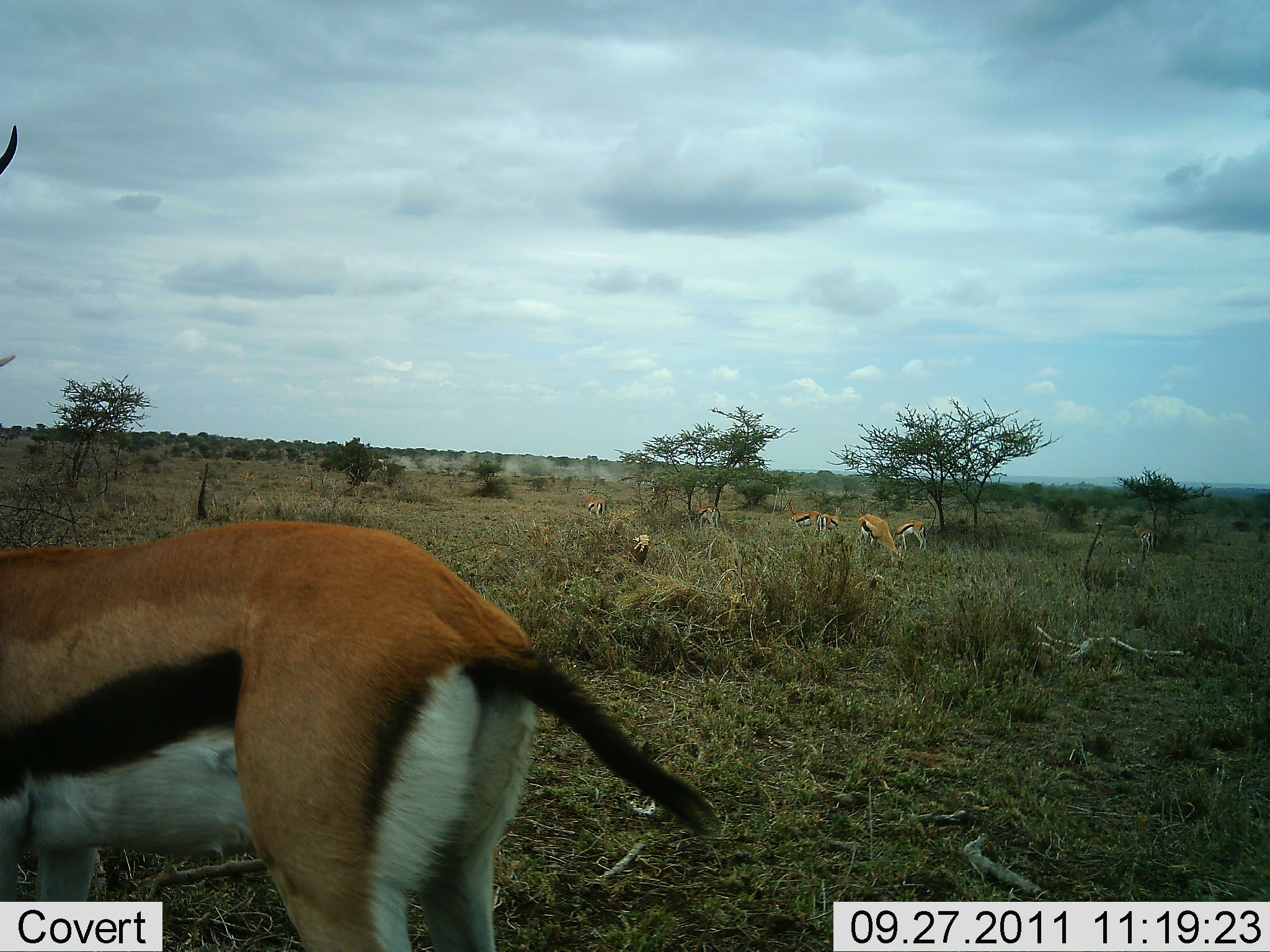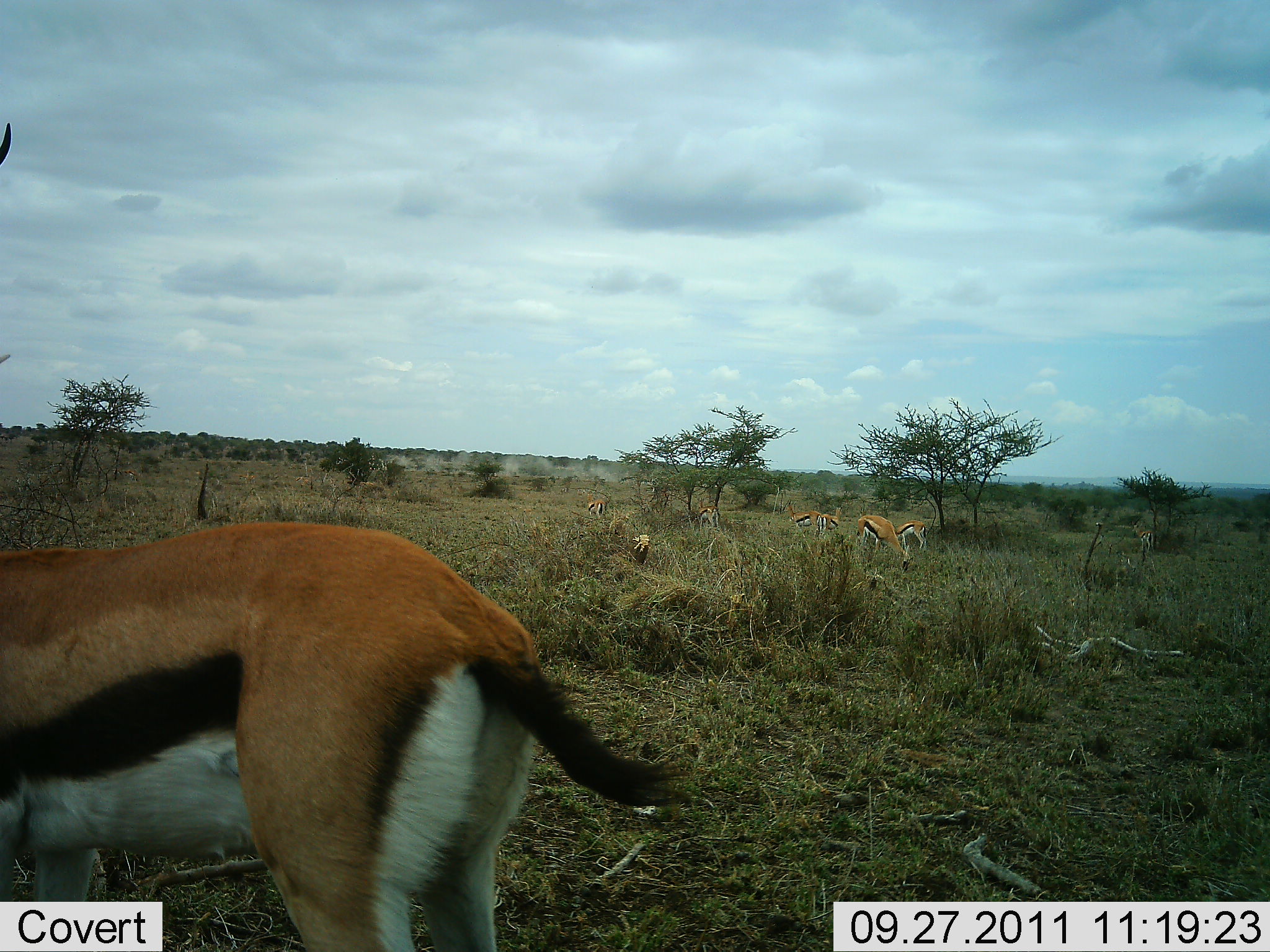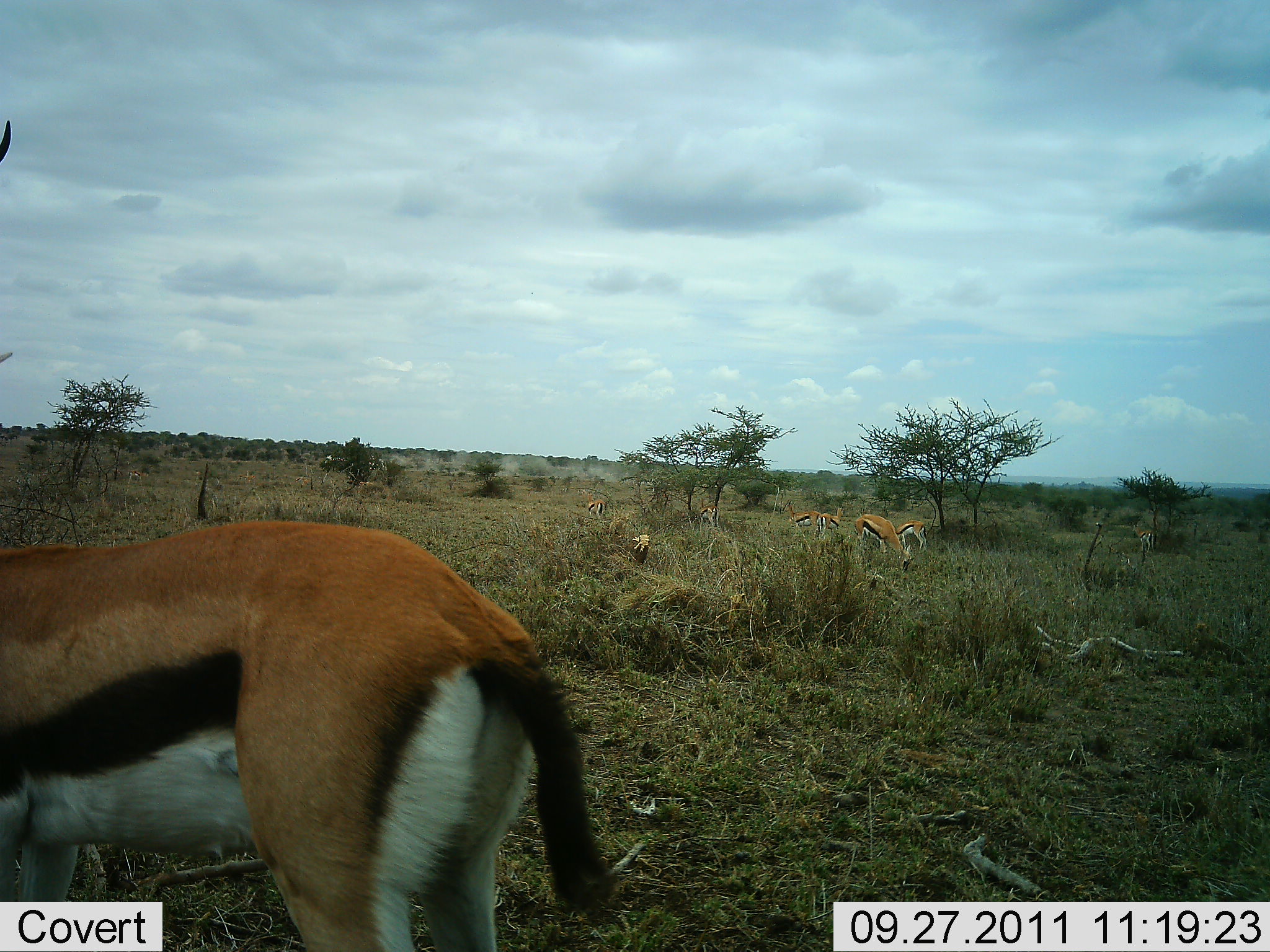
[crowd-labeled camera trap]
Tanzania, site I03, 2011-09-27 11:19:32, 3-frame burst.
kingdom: Animalia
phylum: Chordata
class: Mammalia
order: Artiodactyla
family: Bovidae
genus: Eudorcas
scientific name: Eudorcas thomsonii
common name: thomson's gazelle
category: gazellethomsons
Gazellethomsons (thomson's gazelle) (Eudorcas thomsonii), count 7. Behavior (volunteer vote fractions): standing 64%, resting 14%, moving 7%, interacting 0%. Young present (vote fraction): 0%. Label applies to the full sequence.